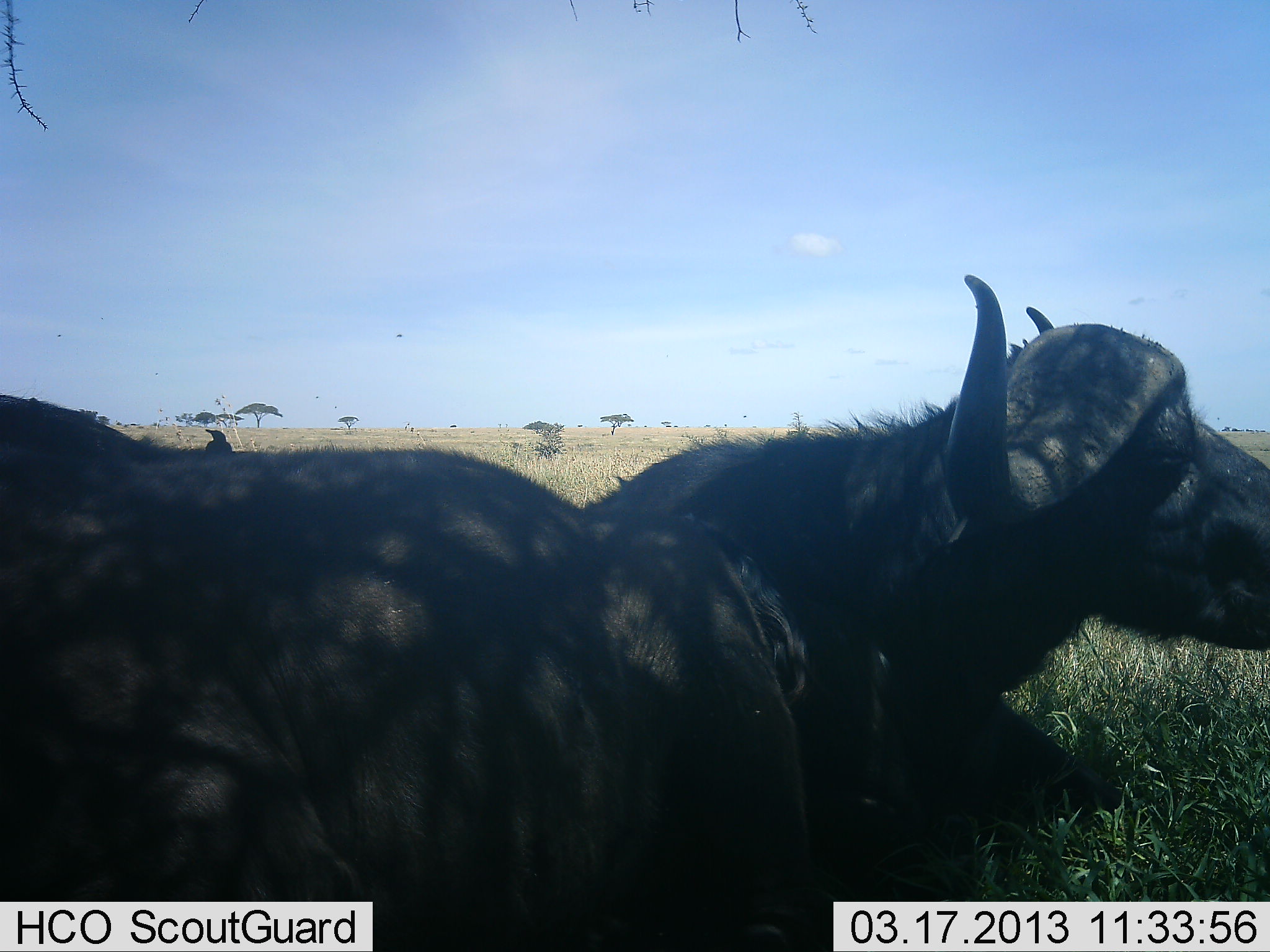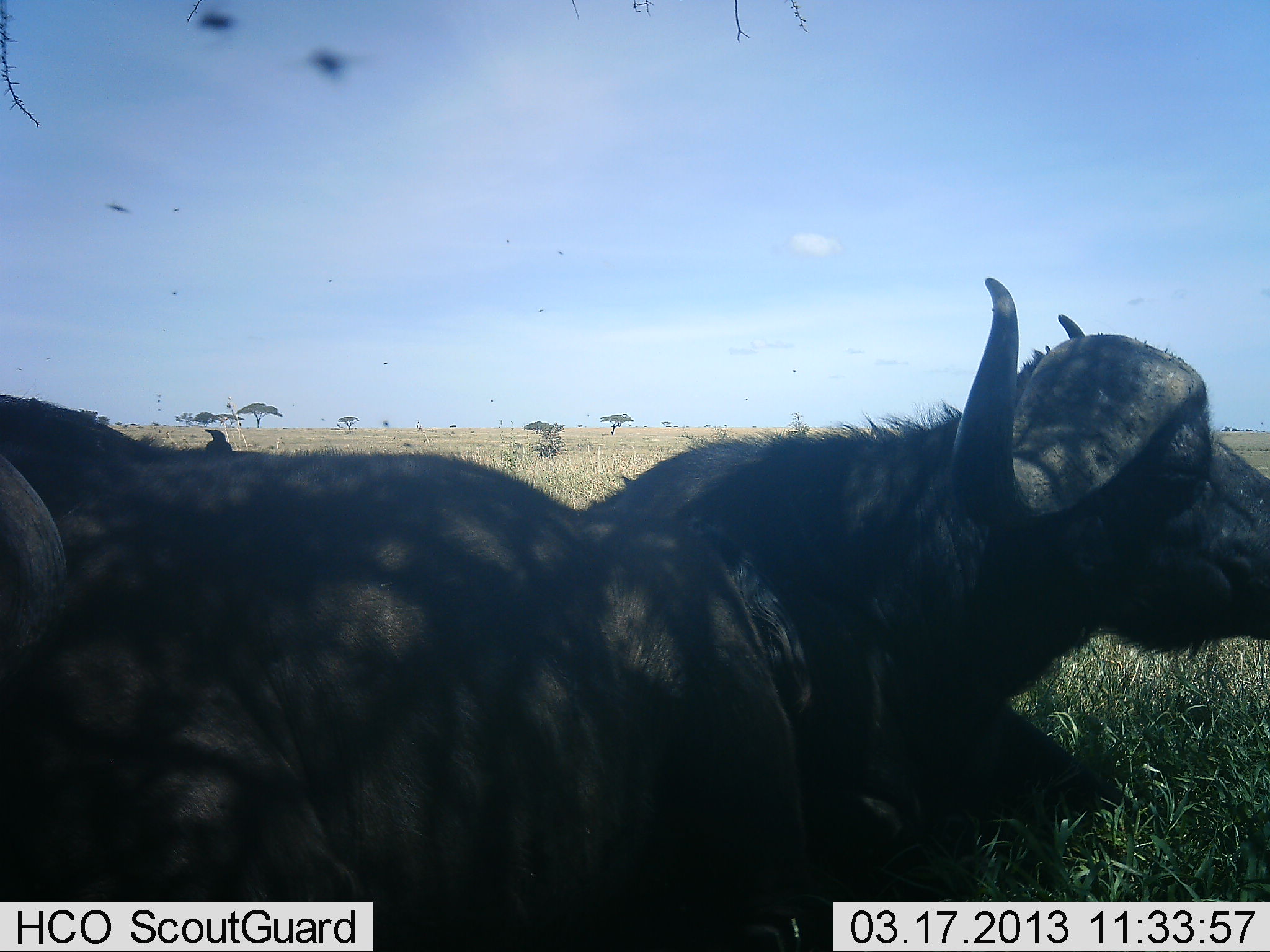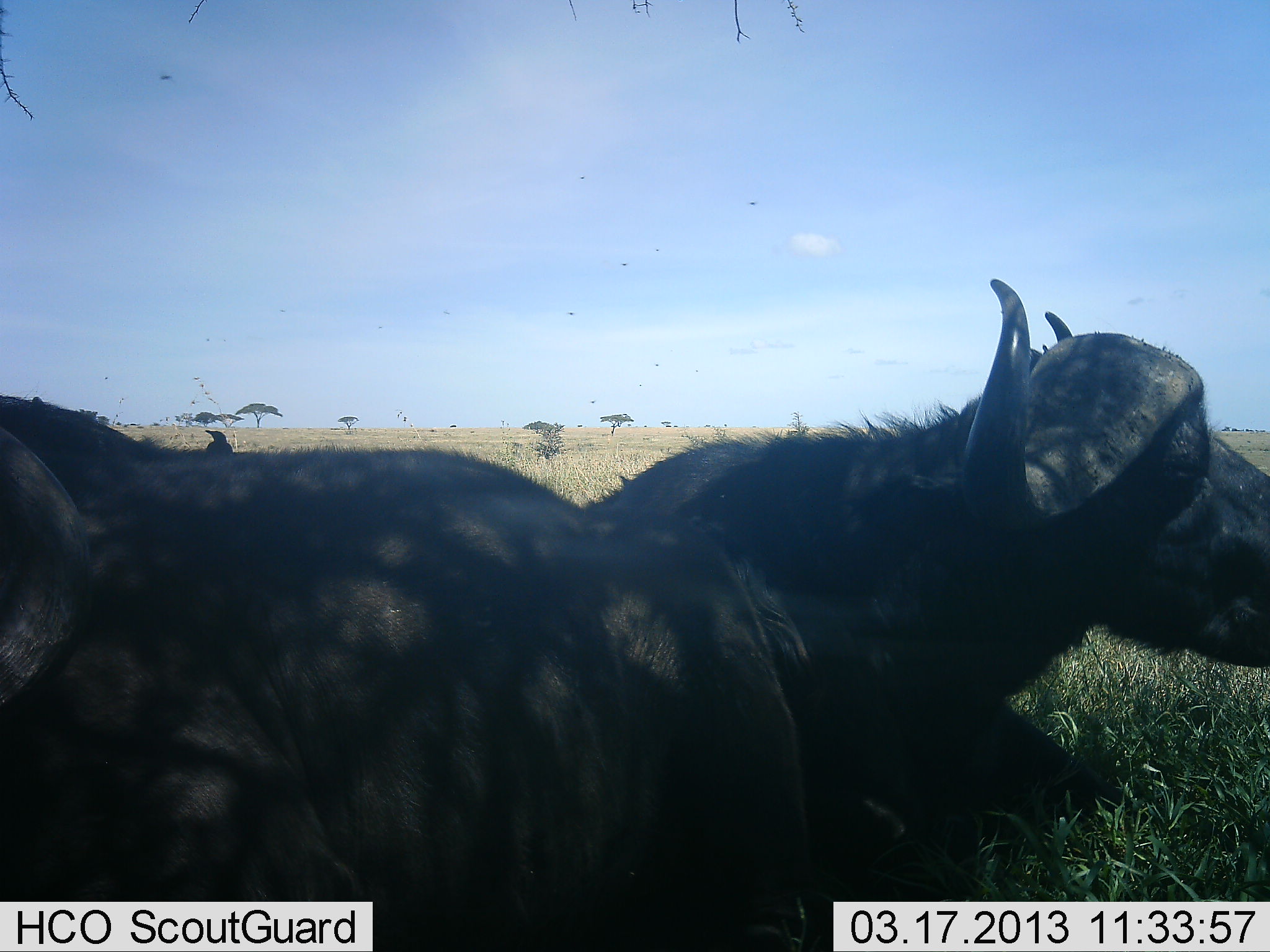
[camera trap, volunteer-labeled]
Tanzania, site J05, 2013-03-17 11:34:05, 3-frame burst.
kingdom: Animalia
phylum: Chordata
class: Mammalia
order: Artiodactyla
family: Bovidae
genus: Syncerus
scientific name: Syncerus caffer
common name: cape buffalo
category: buffalo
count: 2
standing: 5%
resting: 93%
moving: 0%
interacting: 0%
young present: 0%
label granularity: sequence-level